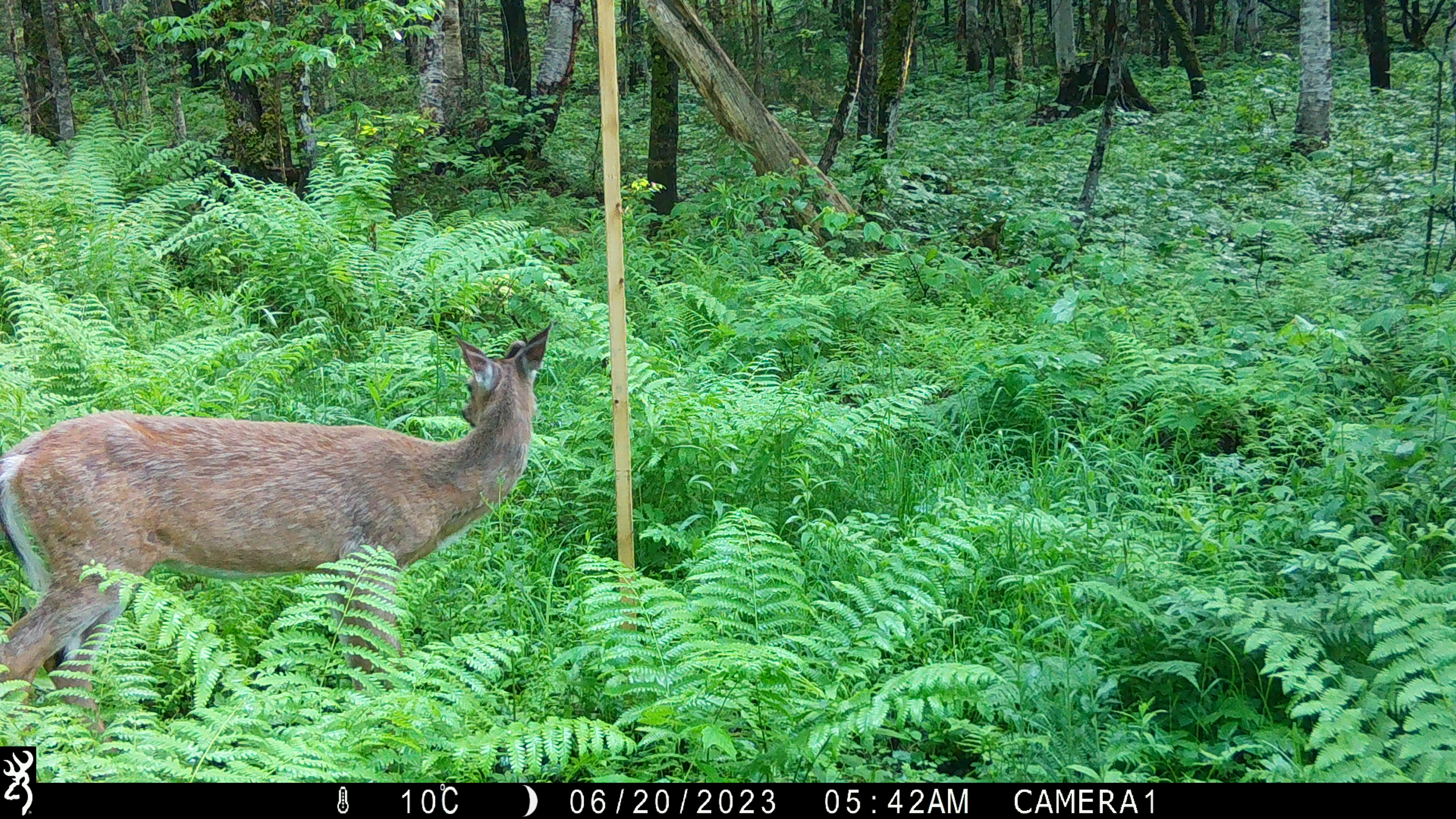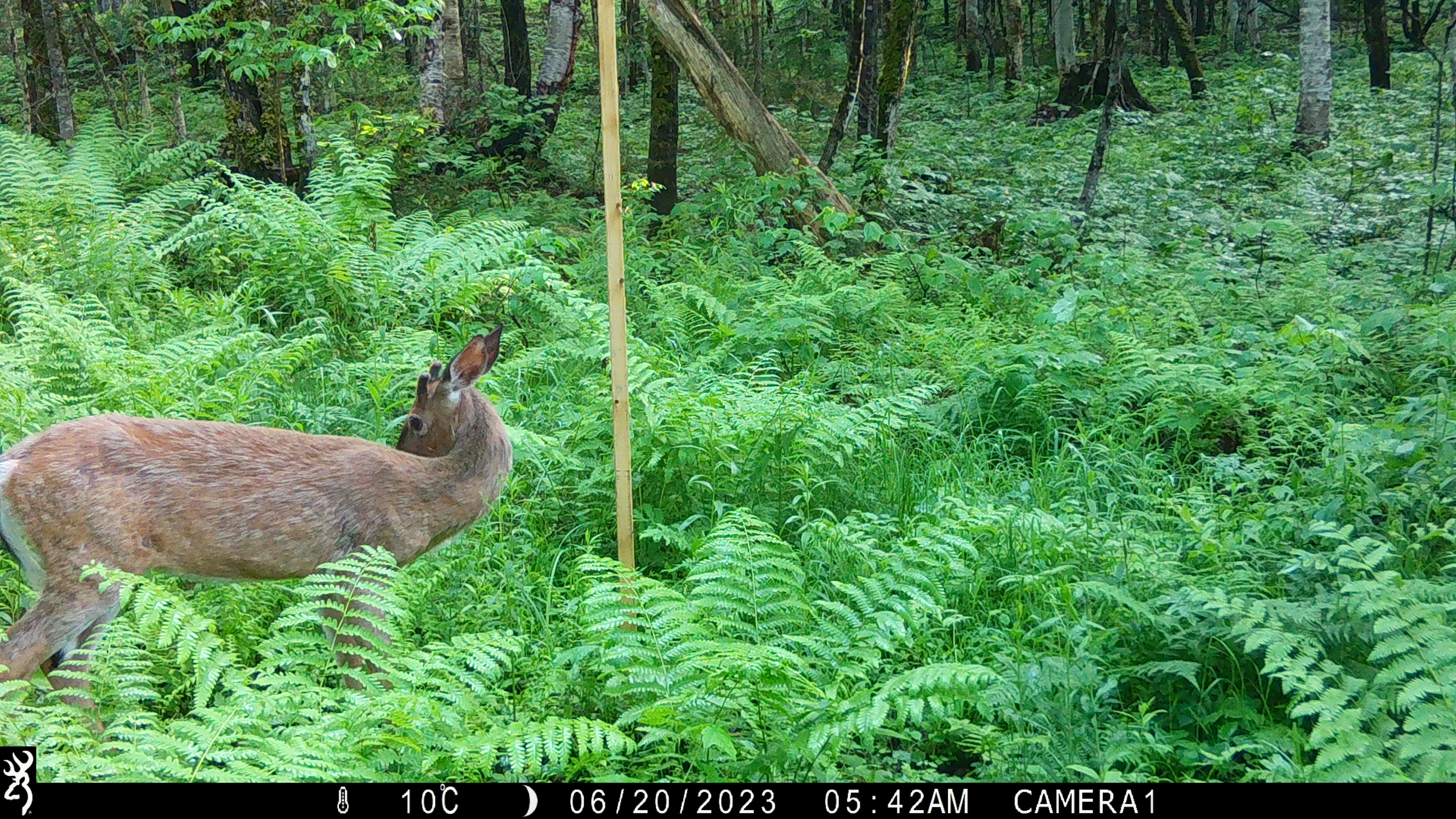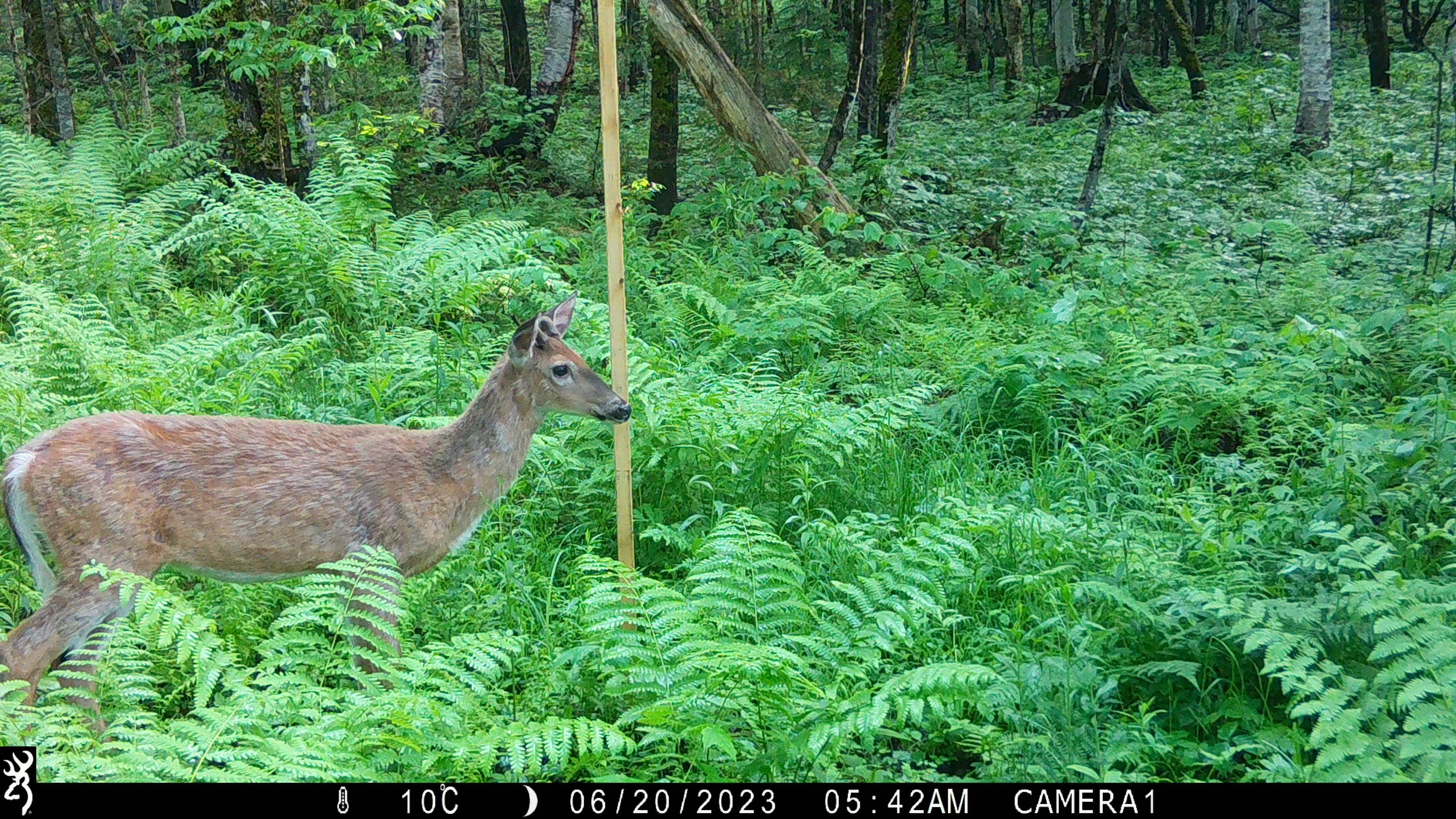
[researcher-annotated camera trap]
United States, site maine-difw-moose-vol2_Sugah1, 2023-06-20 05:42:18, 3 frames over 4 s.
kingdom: Animalia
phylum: Chordata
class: Mammalia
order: Artiodactyla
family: Cervidae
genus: Odocoileus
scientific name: Odocoileus virginianus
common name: white-tailed deer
White-tailed deer (Odocoileus virginianus).